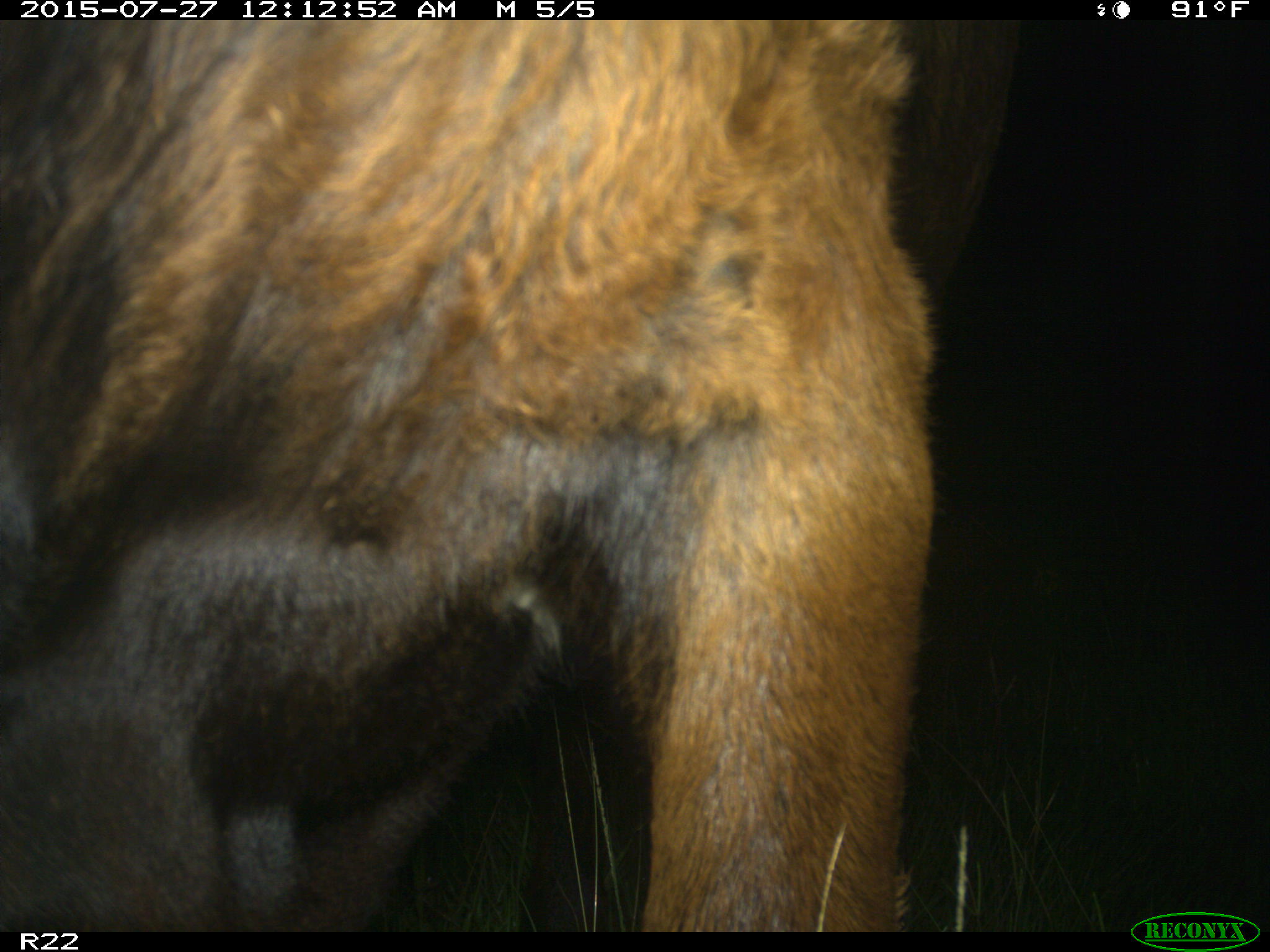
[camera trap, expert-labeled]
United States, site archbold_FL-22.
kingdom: Animalia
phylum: Chordata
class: Mammalia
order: Artiodactyla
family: Bovidae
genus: Bos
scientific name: Bos taurus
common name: domestic cow